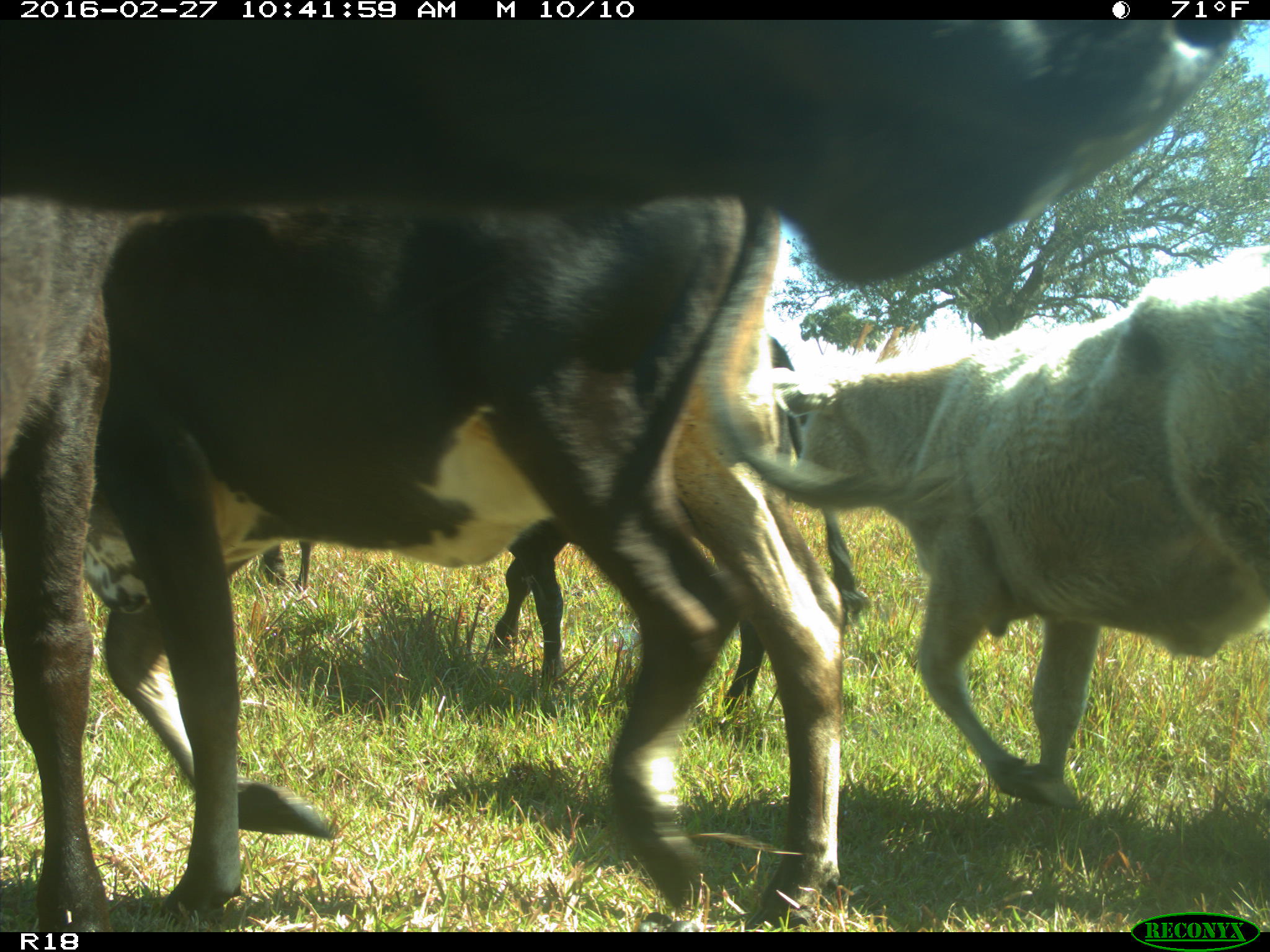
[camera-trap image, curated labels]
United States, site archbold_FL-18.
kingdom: Animalia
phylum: Chordata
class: Mammalia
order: Artiodactyla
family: Bovidae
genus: Bos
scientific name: Bos taurus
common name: domestic cow